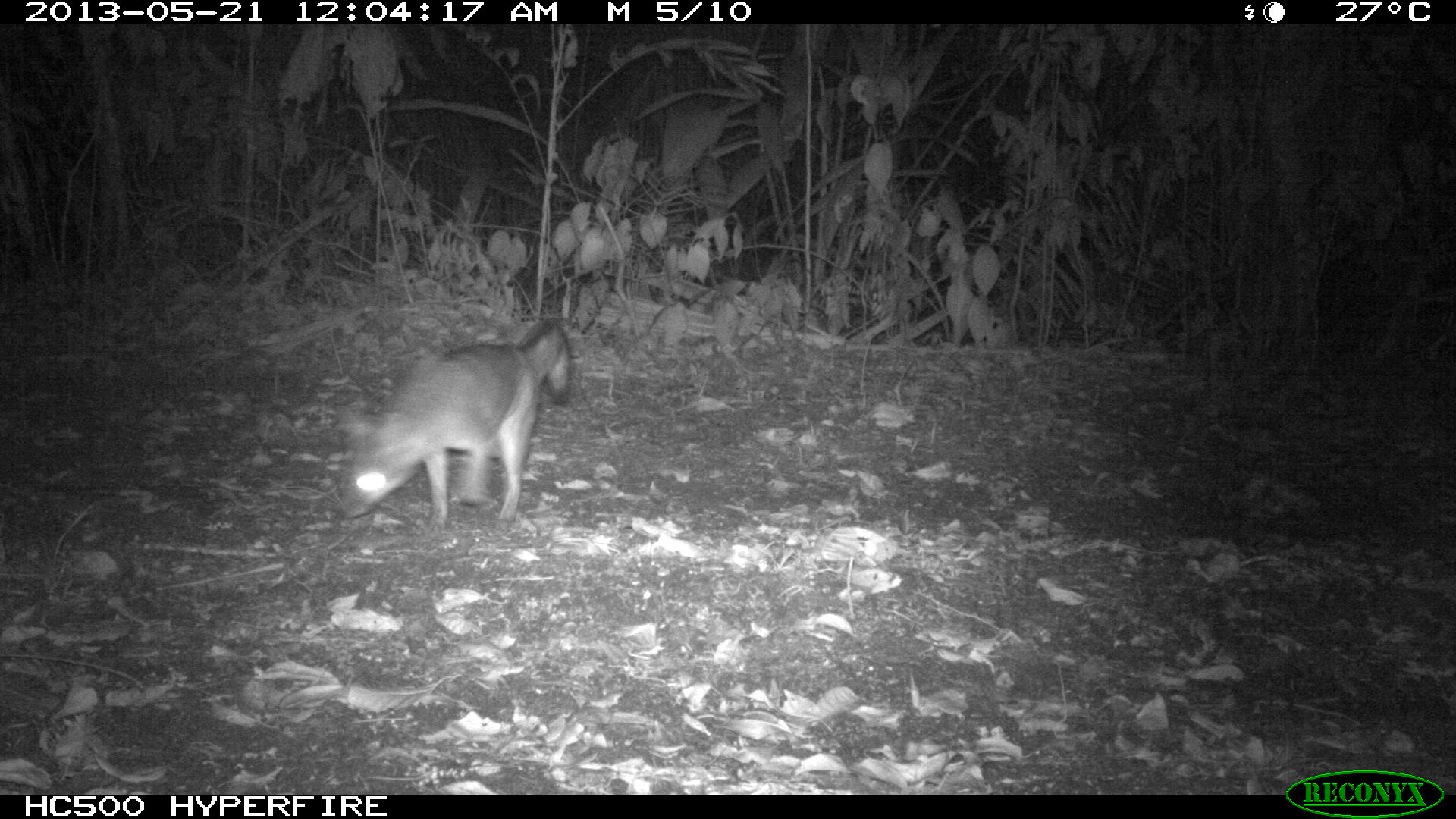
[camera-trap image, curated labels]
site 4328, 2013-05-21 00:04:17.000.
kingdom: Animalia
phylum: Chordata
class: Mammalia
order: Carnivora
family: Canidae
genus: Urocyon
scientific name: Urocyon cinereoargenteus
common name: gray fox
Urocyon cinereoargenteus (gray fox), count 1.